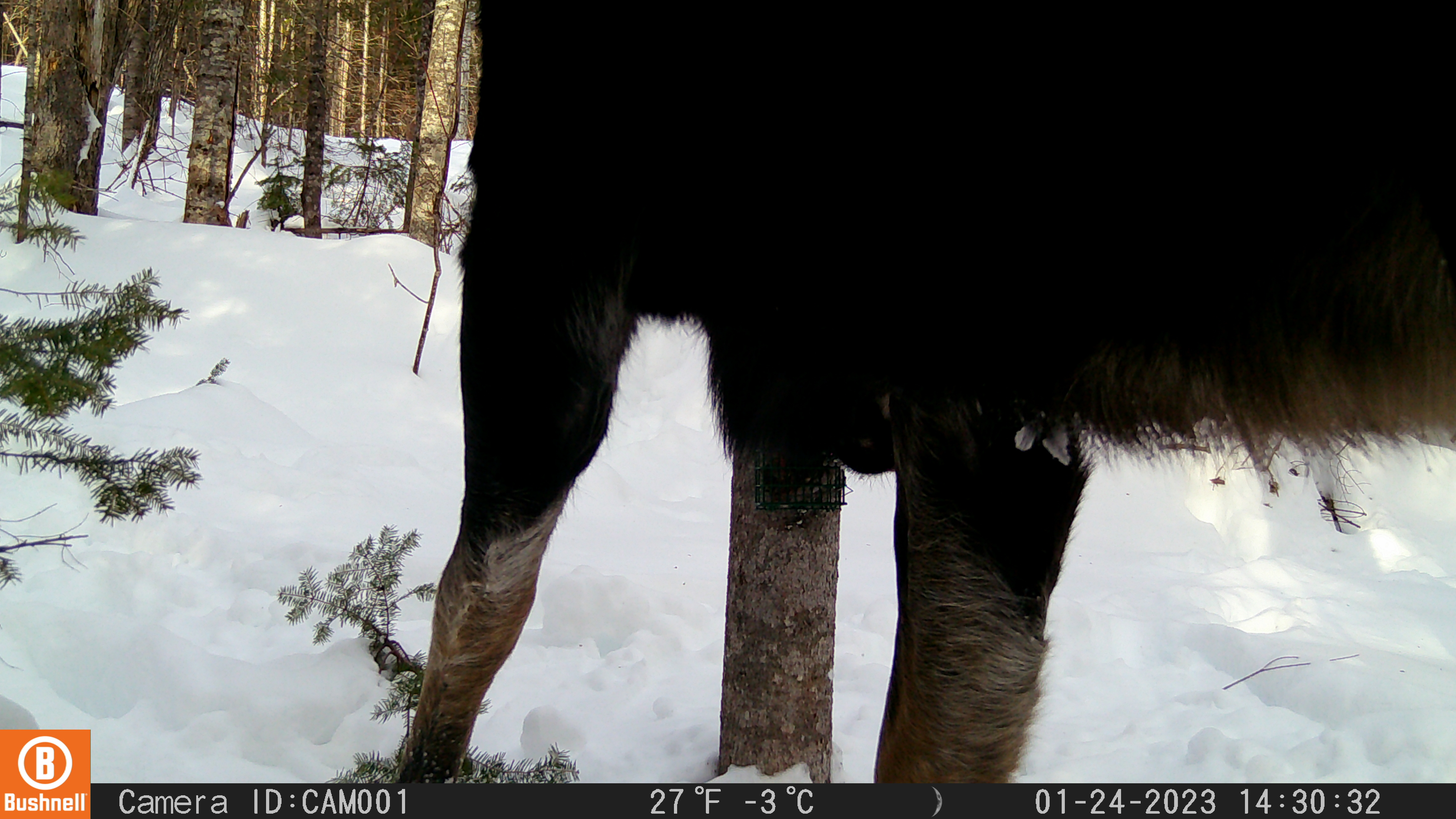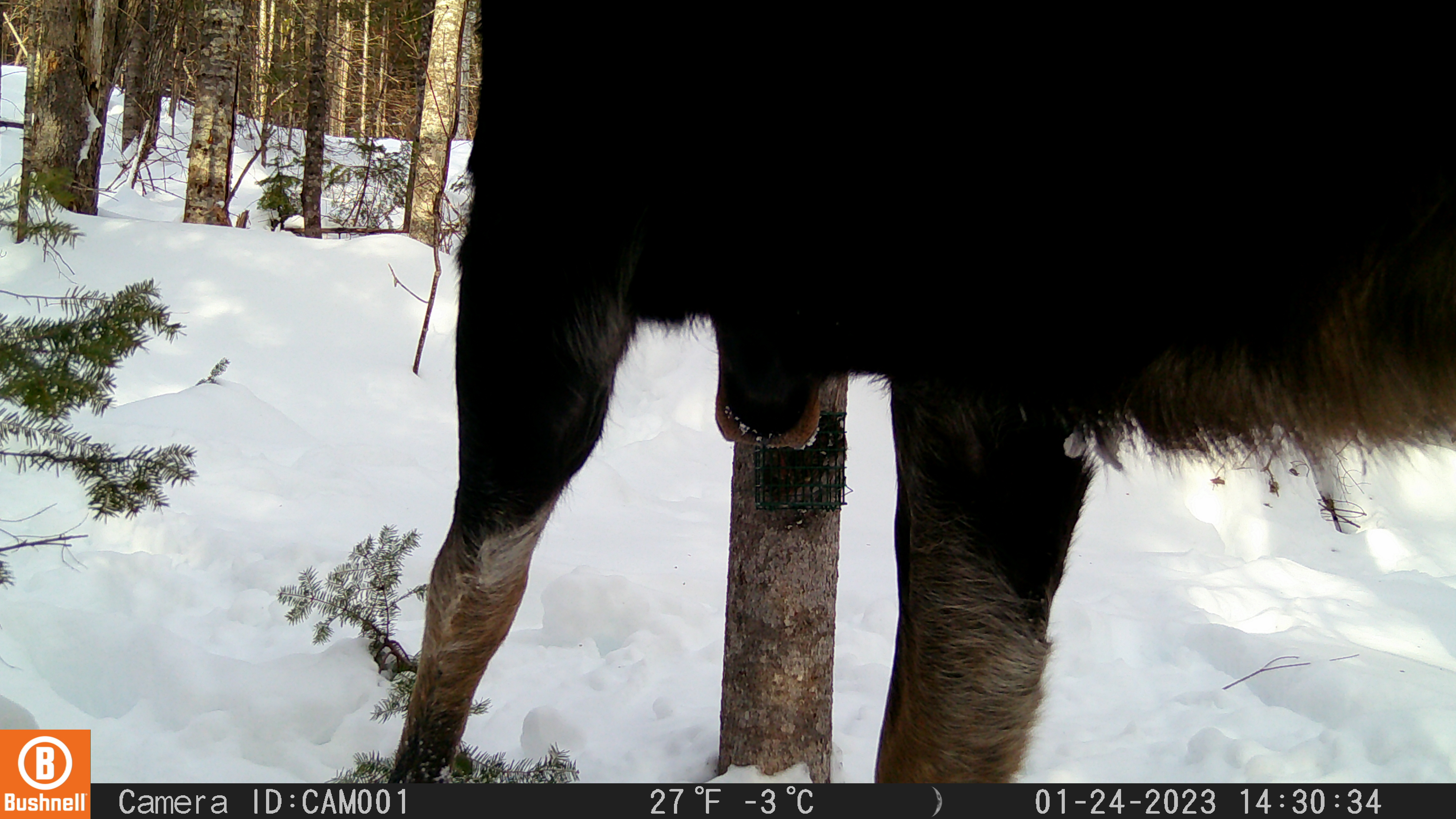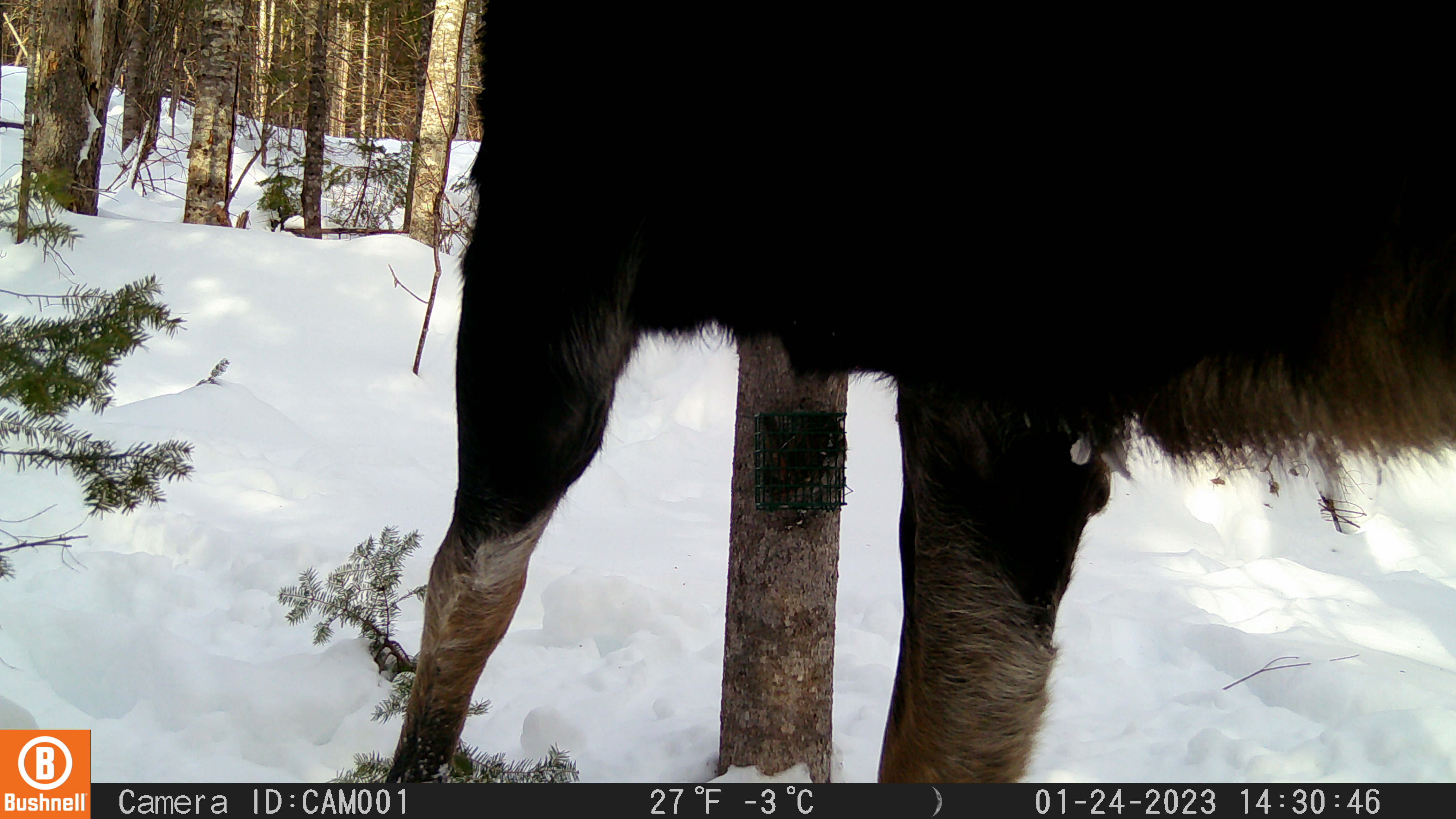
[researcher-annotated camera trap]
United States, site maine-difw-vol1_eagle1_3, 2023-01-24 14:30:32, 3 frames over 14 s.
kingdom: Animalia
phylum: Chordata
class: Mammalia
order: Artiodactyla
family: Cervidae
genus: Alces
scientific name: Alces alces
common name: moose